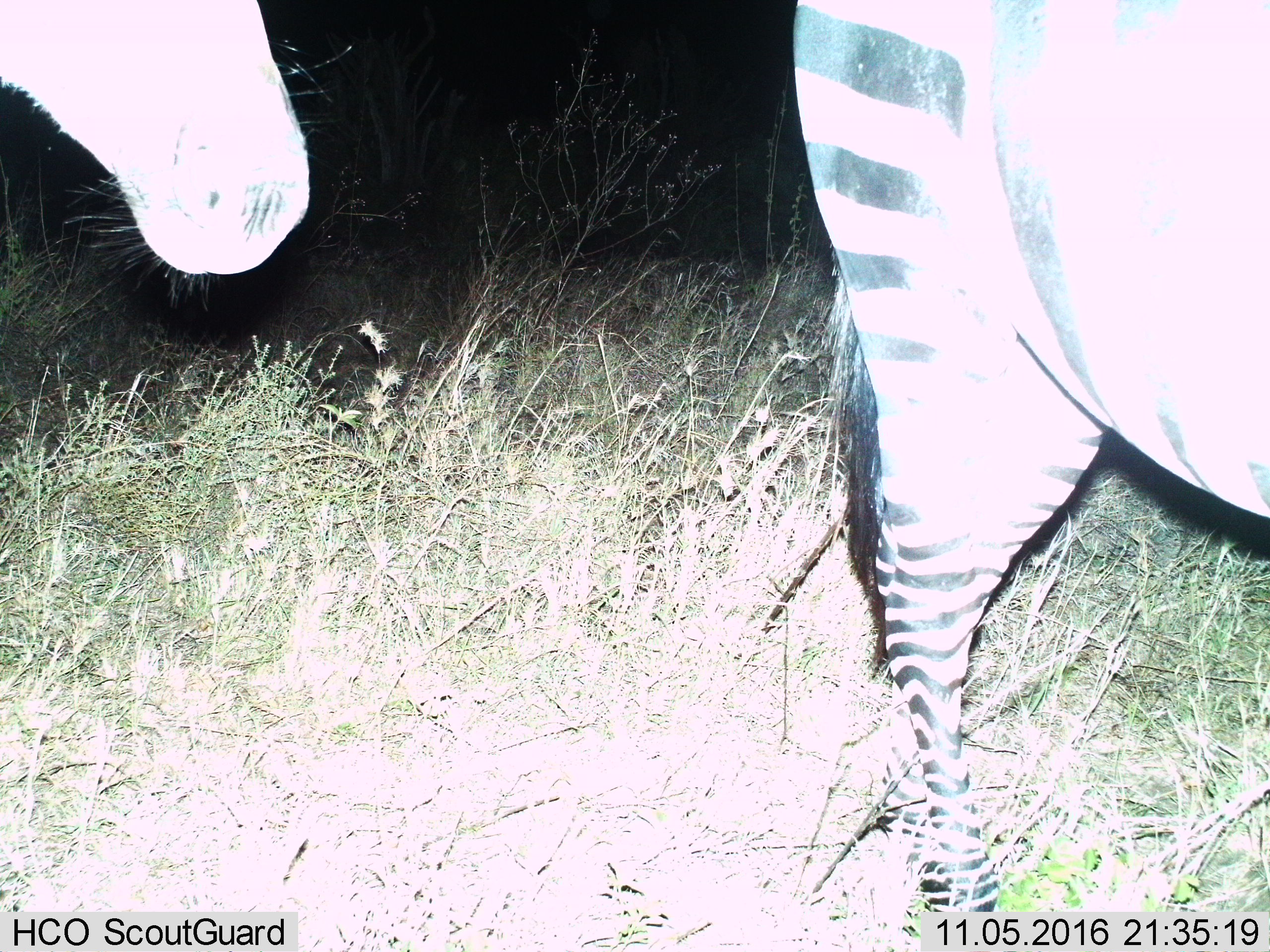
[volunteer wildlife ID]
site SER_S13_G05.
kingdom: Animalia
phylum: Chordata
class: Mammalia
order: Perissodactyla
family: Equidae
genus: Equus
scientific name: Equus quagga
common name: plains zebra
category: zebraplains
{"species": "zebraplains (plains zebra) (Equus quagga)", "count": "2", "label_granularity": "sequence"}